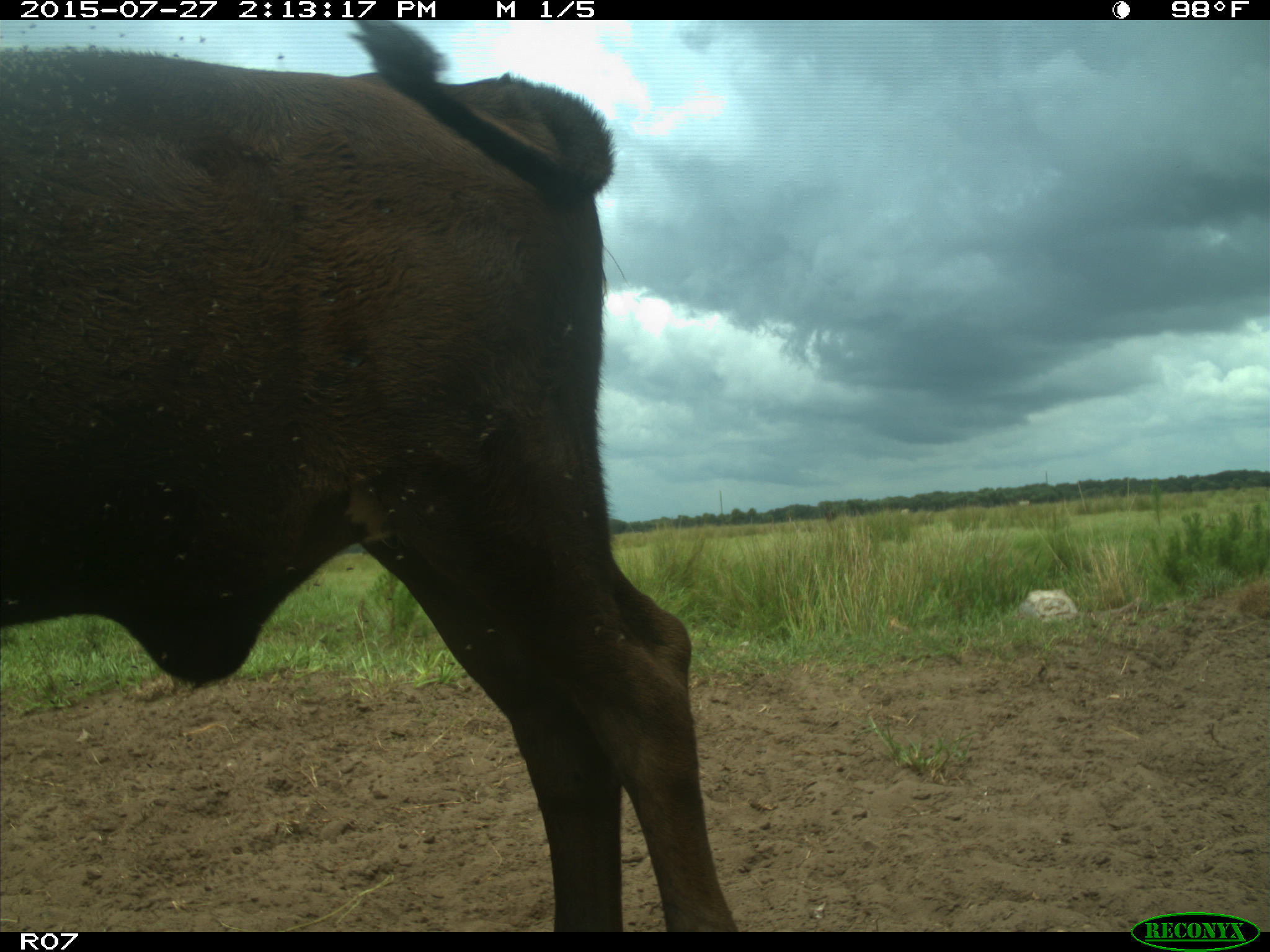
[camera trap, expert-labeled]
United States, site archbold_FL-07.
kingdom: Animalia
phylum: Chordata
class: Mammalia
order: Artiodactyla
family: Bovidae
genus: Bos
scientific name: Bos taurus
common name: domestic cow